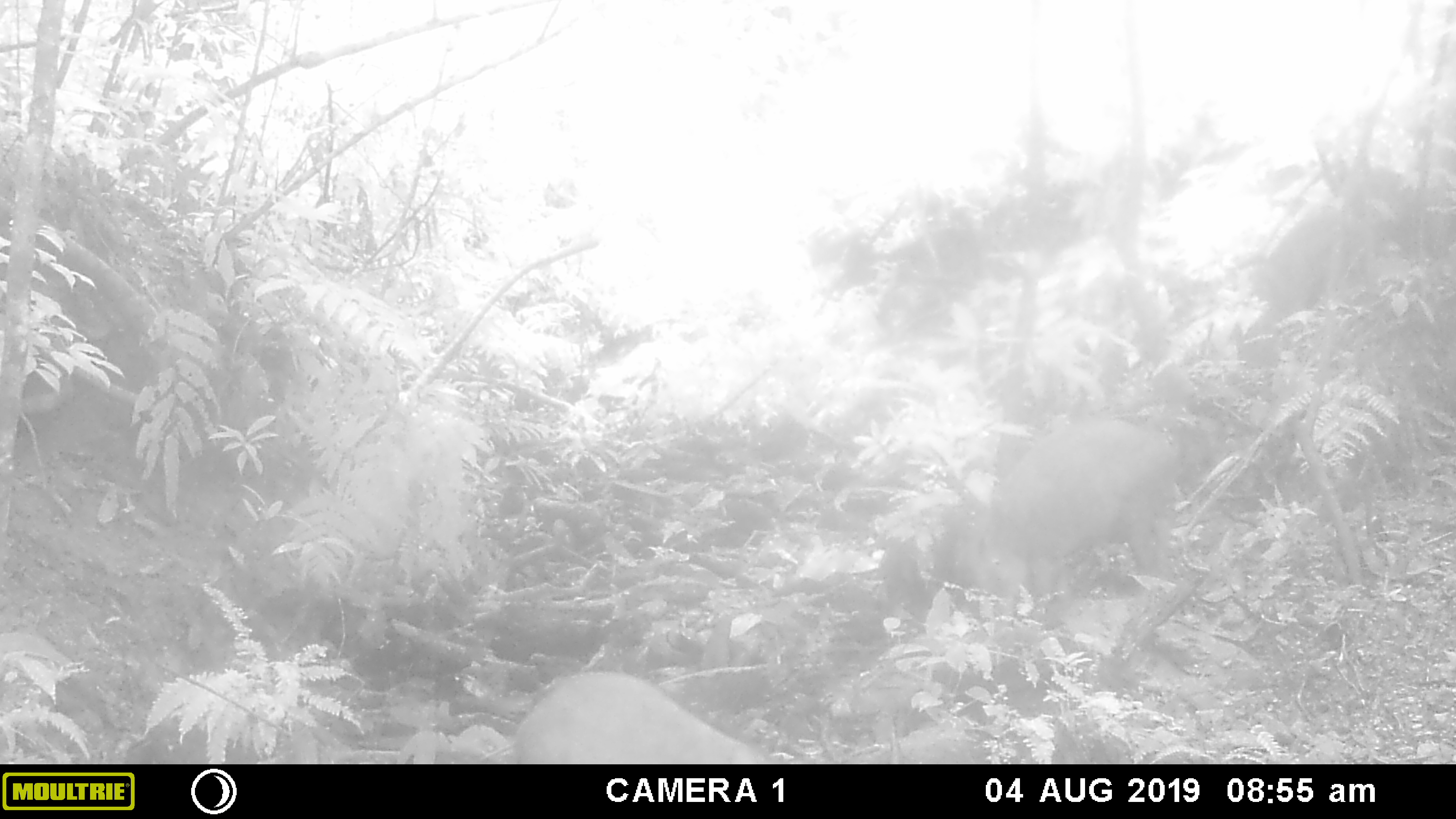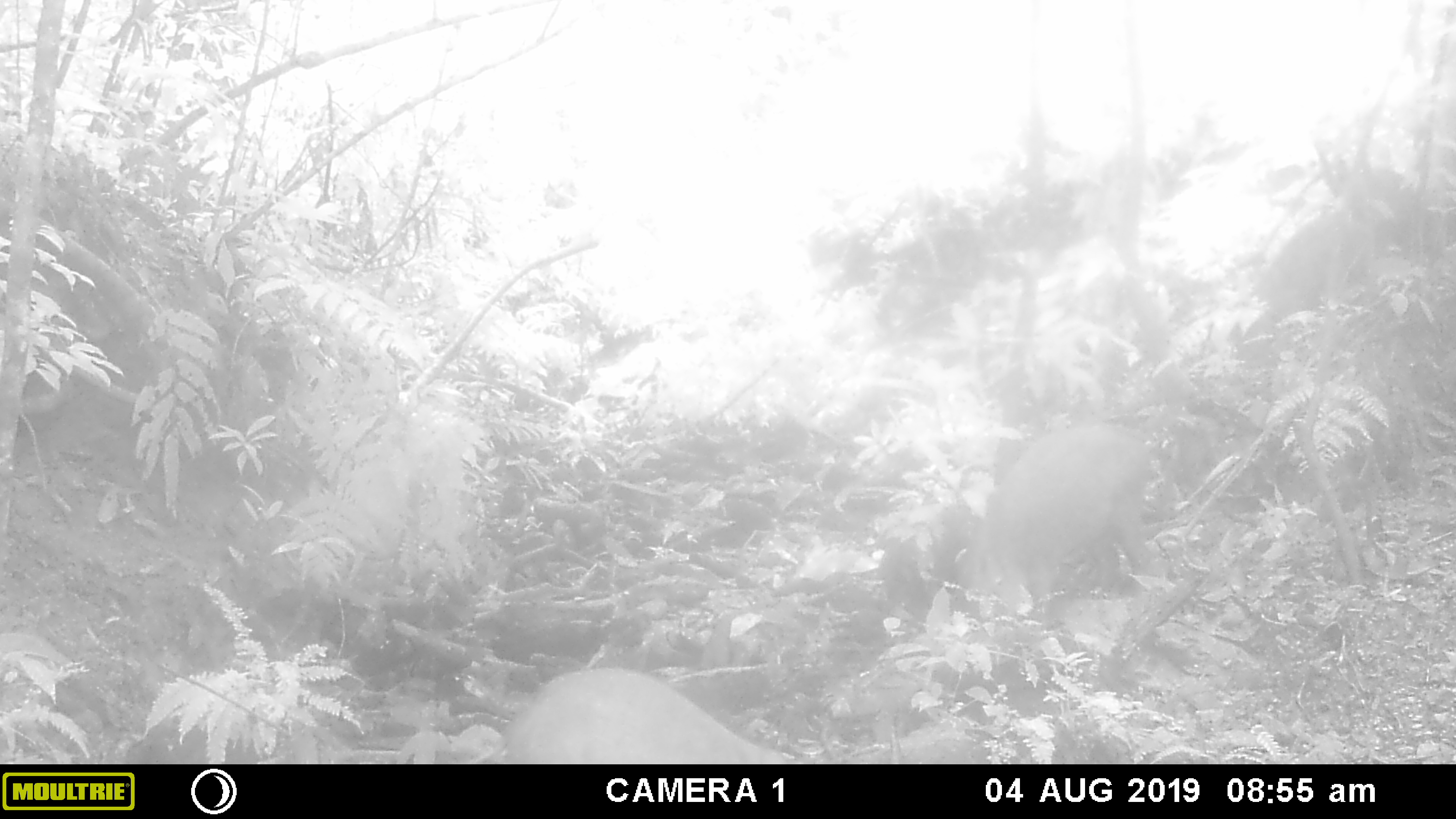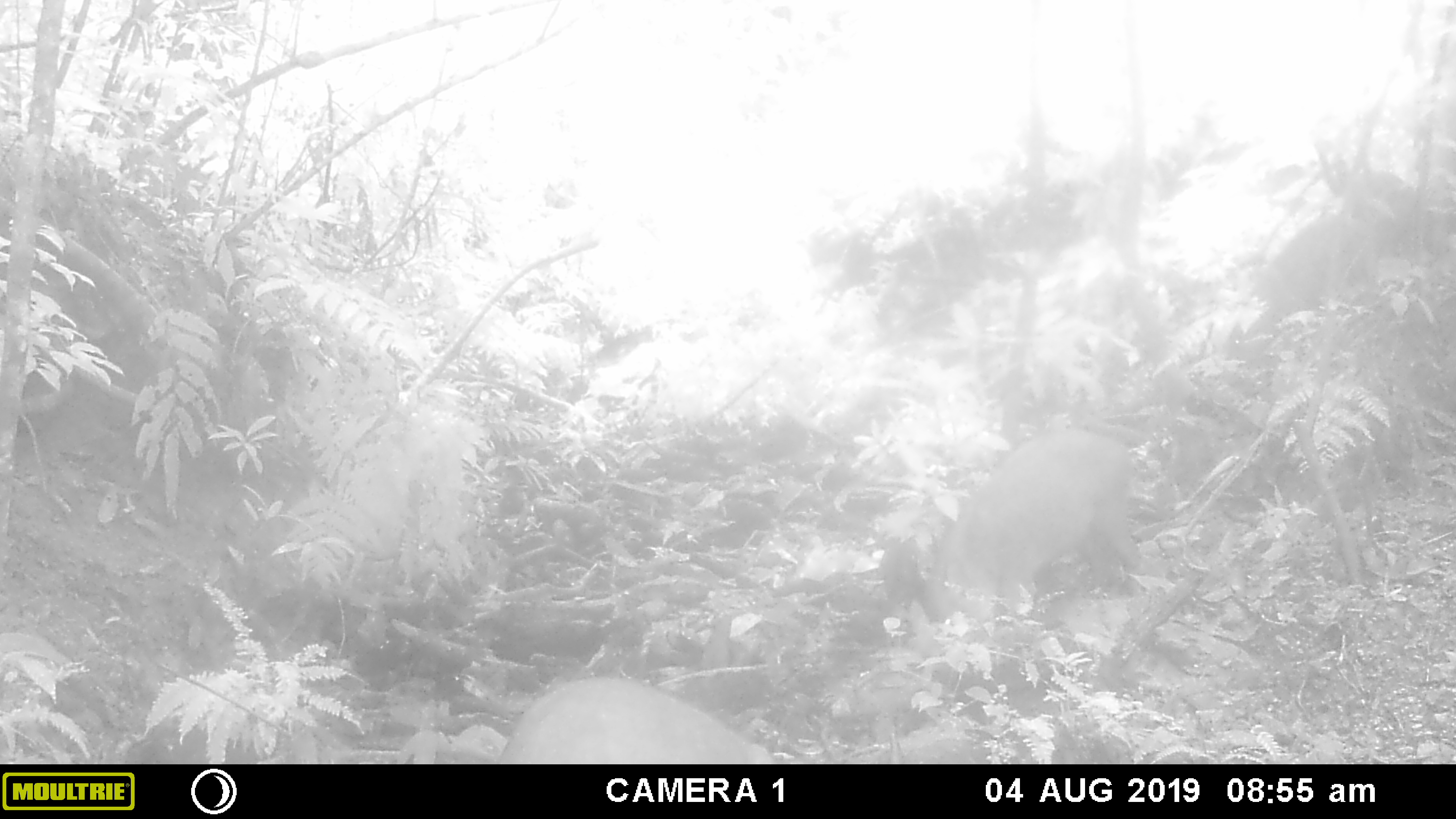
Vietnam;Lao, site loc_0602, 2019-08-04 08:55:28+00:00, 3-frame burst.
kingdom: Animalia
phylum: Chordata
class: Mammalia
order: Artiodactyla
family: Suidae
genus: Sus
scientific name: Sus scrofa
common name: eurasian wild pig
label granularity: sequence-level